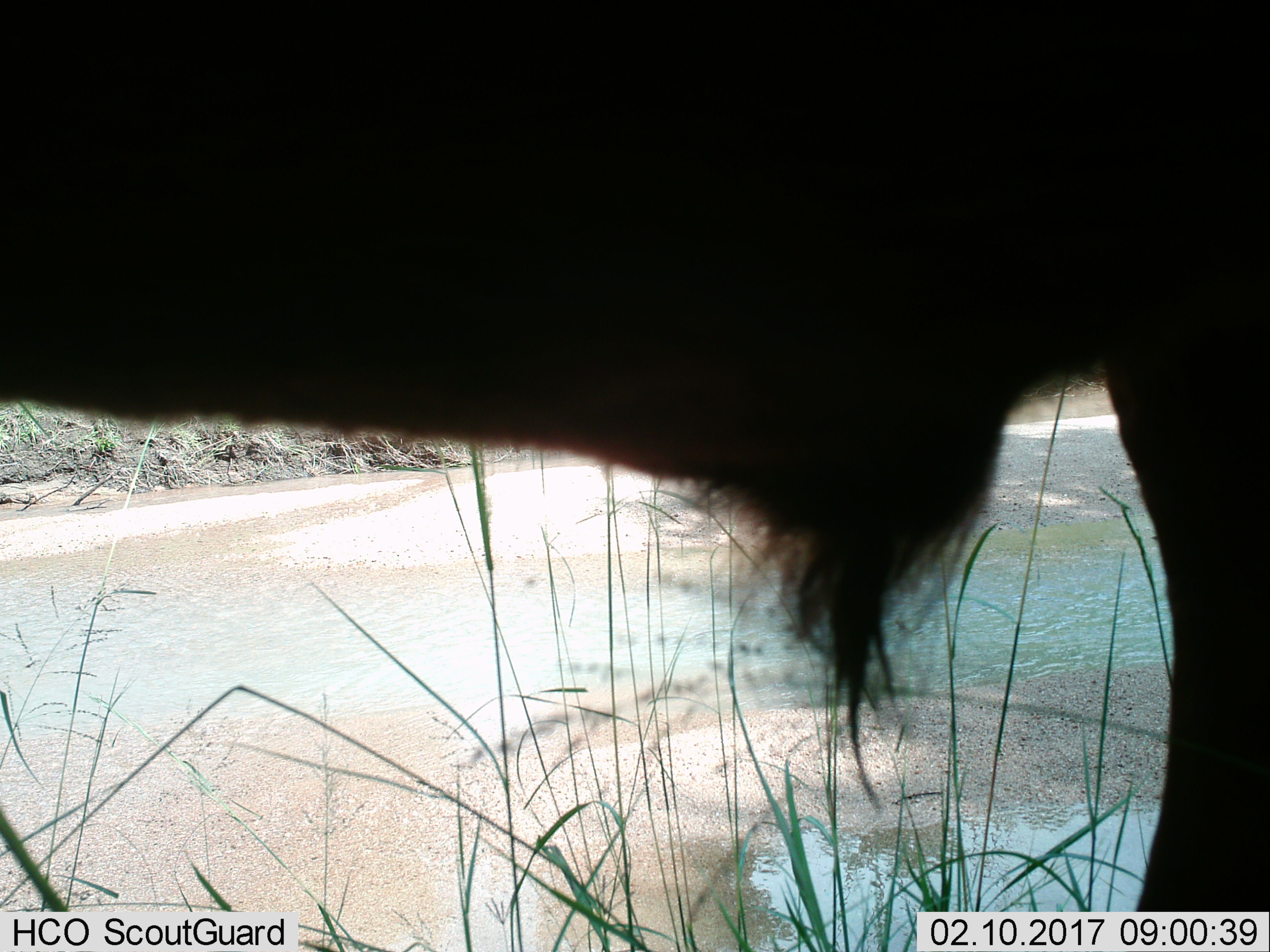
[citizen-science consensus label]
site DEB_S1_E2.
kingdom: Animalia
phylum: Chordata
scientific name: Vertebrata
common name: domestic animal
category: domesticanimal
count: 1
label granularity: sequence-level